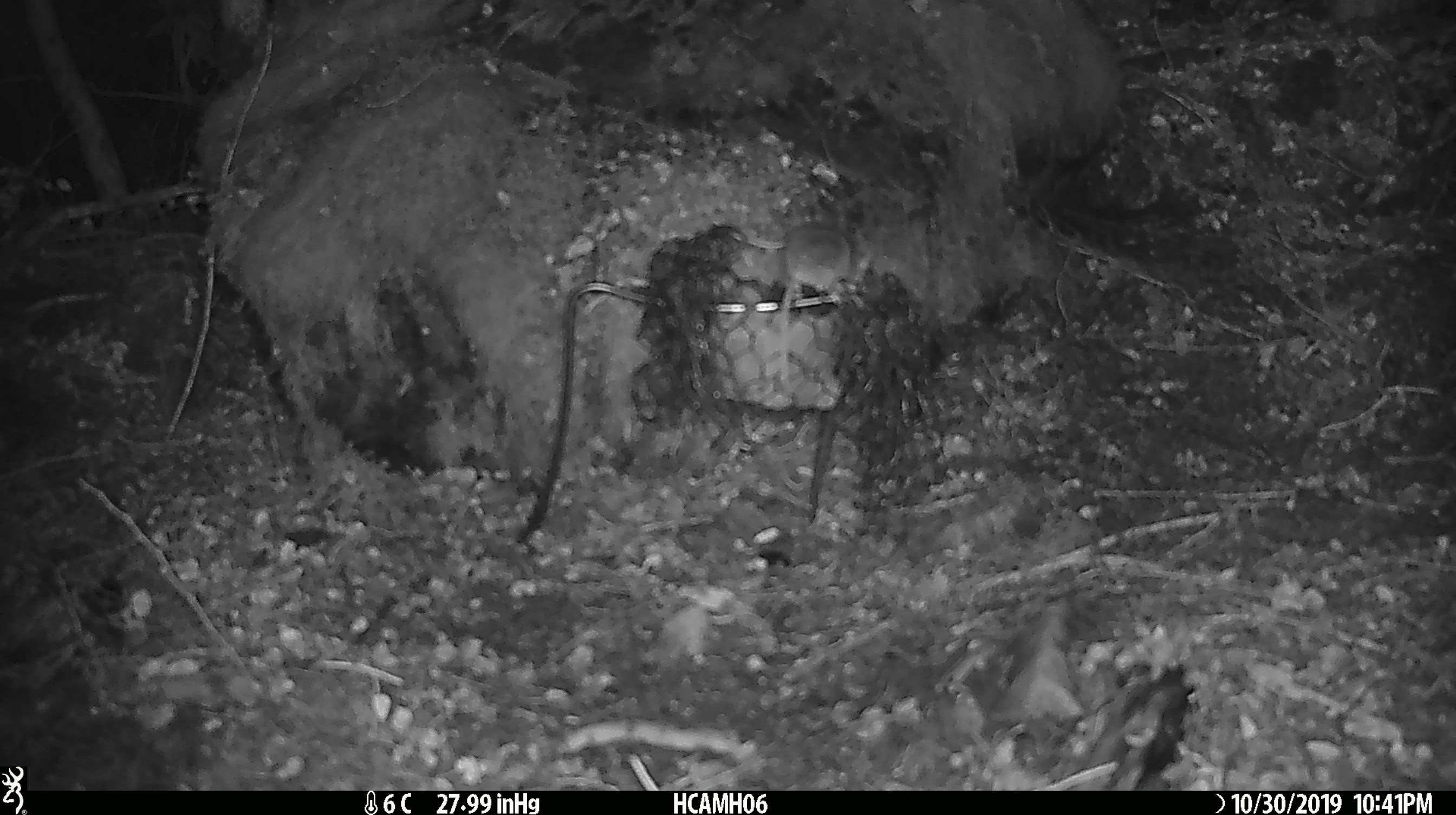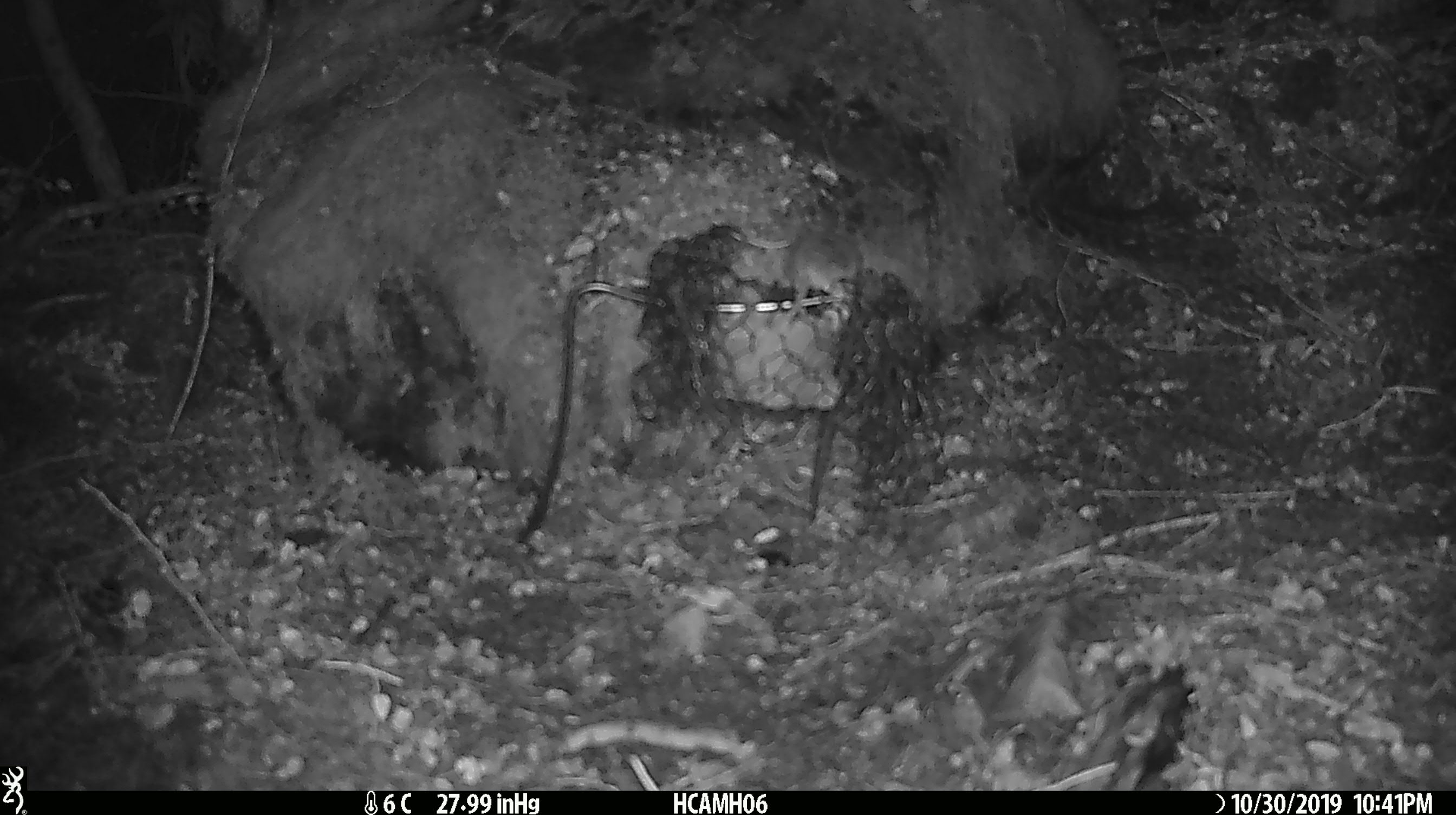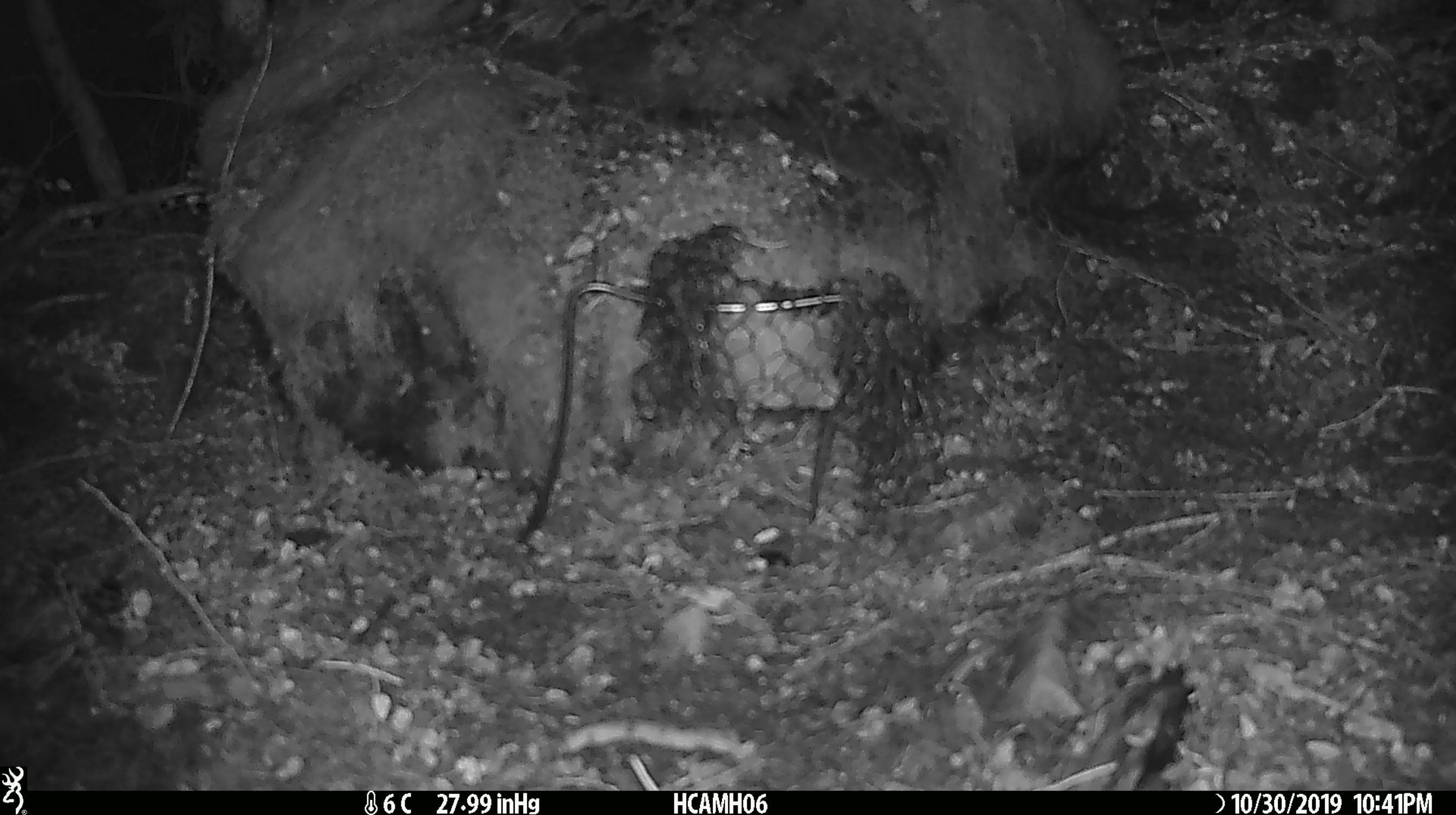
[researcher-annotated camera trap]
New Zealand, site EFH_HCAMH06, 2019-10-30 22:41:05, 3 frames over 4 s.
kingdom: Animalia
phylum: Chordata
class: Mammalia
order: Rodentia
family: Muridae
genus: Mus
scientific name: Mus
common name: mouse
Mouse (Mus).